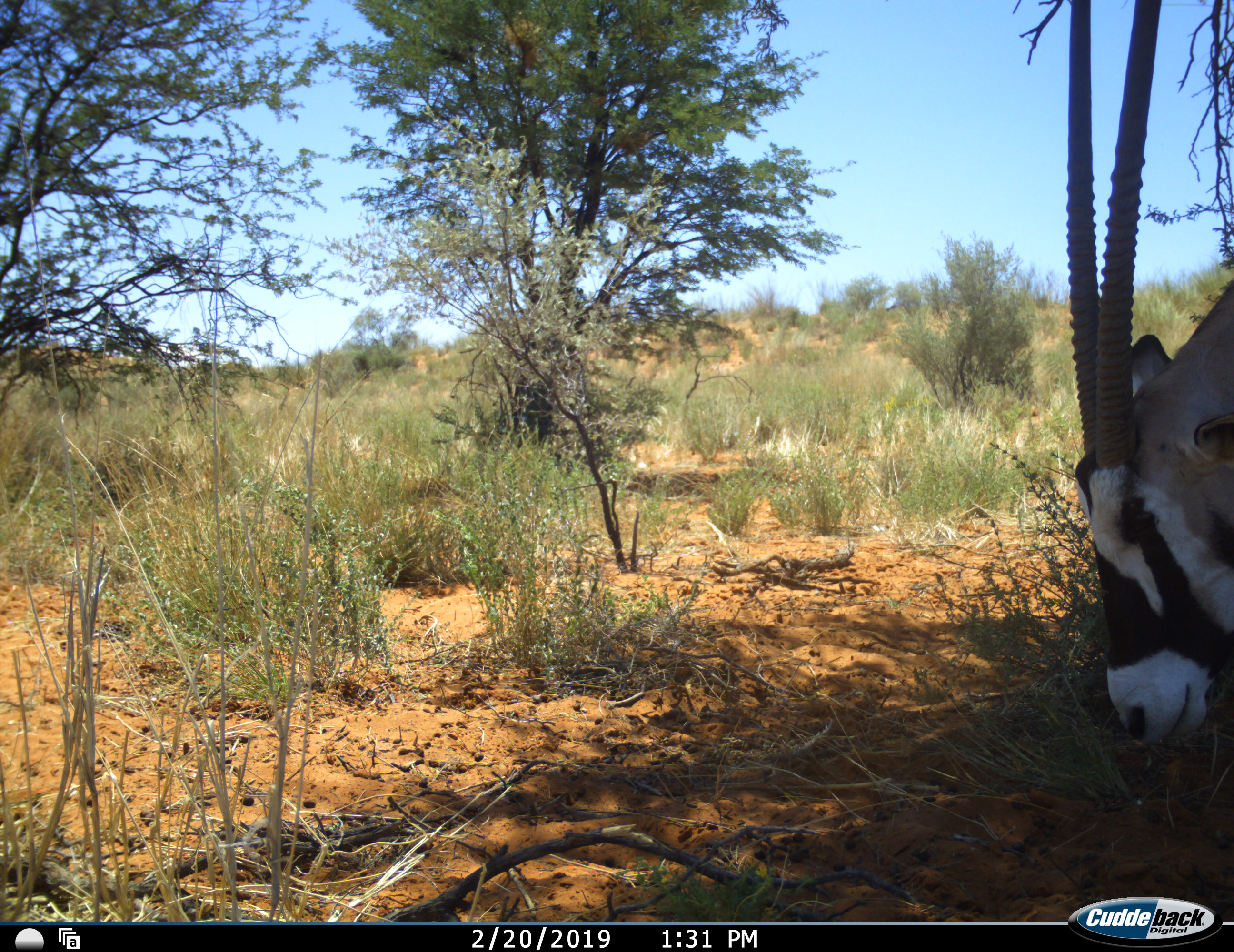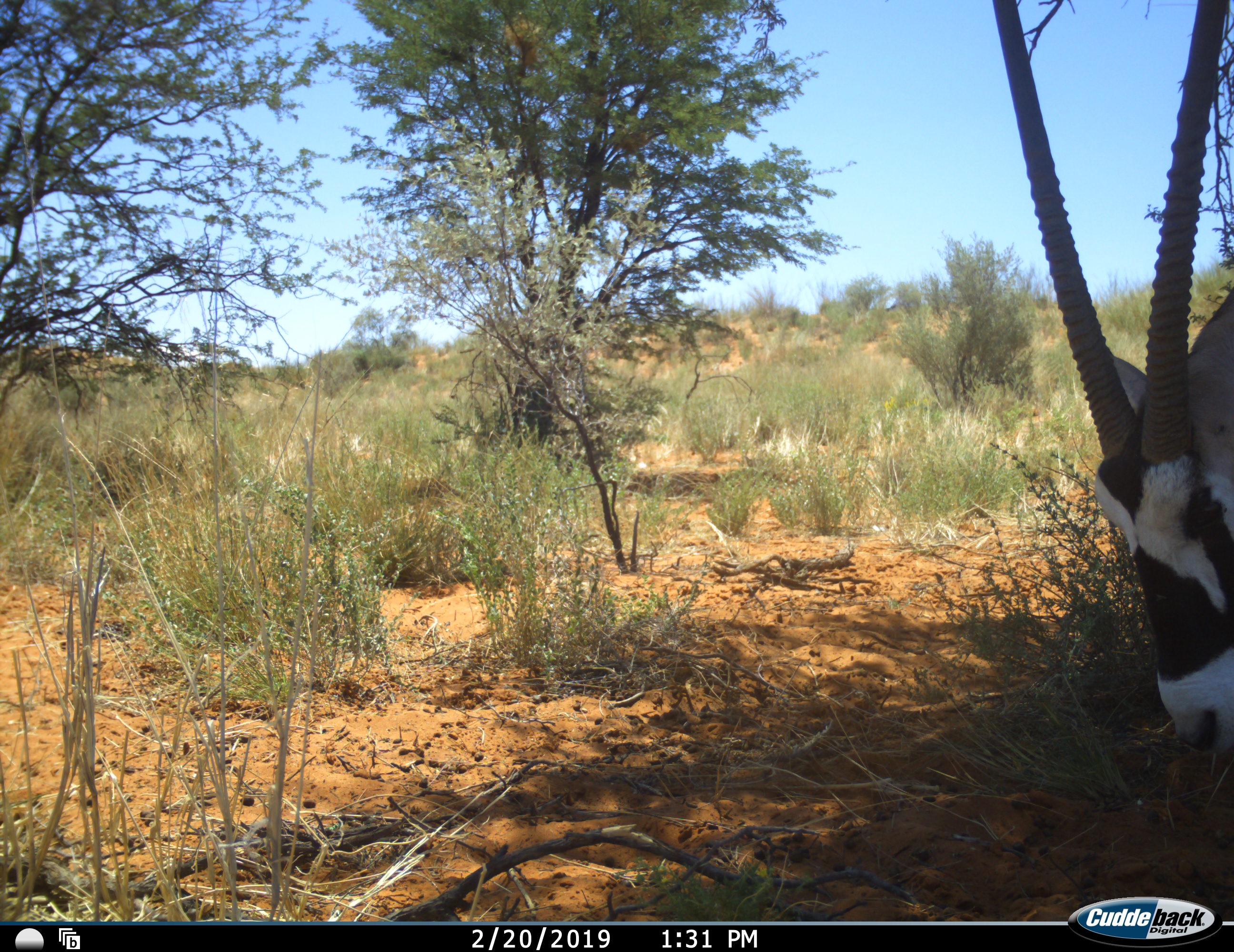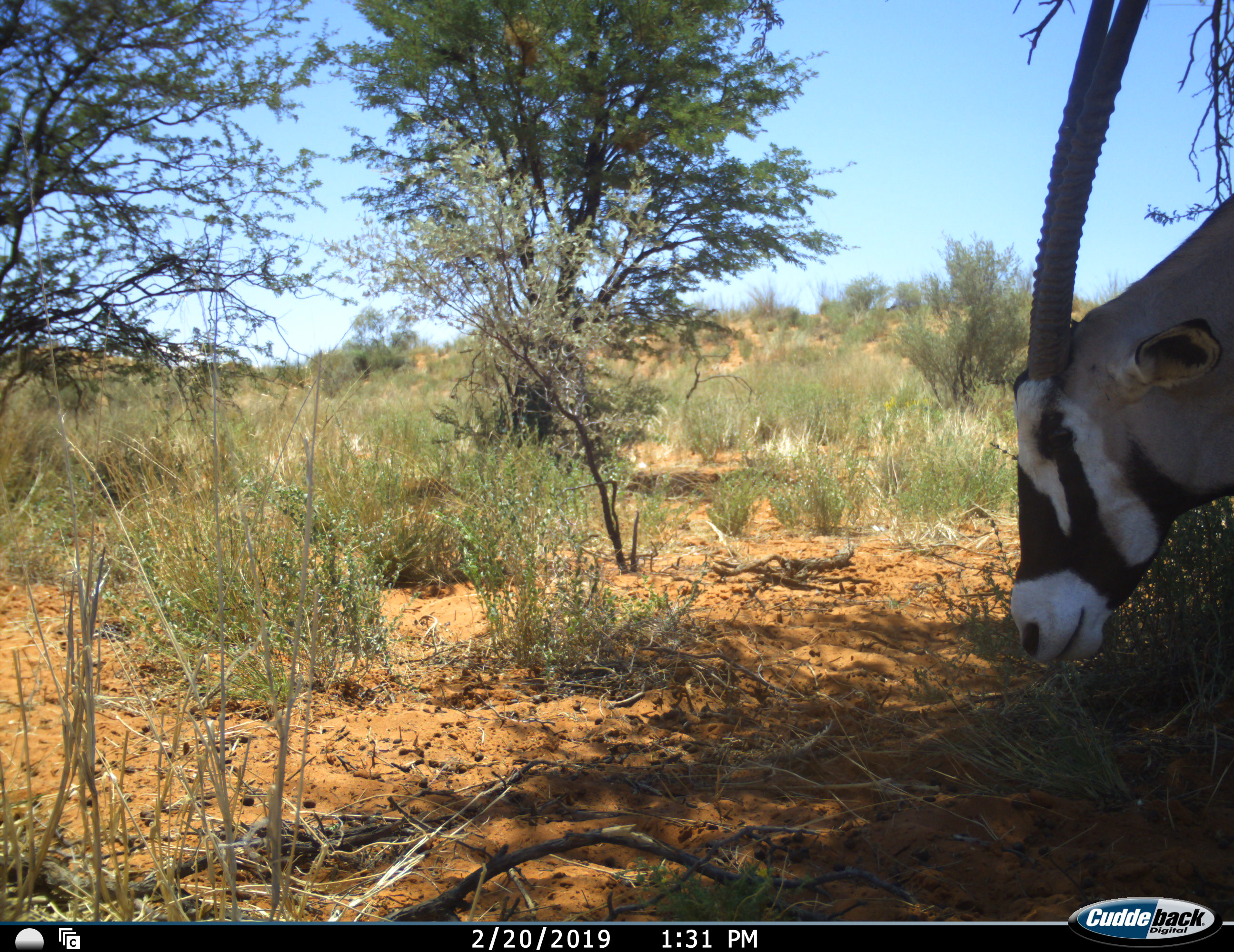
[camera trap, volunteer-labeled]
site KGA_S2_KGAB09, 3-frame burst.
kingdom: Animalia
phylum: Chordata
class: Mammalia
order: Artiodactyla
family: Bovidae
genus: Oryx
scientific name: Oryx gazella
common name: gemsbok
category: oryx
Oryx (gemsbok) (Oryx gazella), count 1. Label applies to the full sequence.